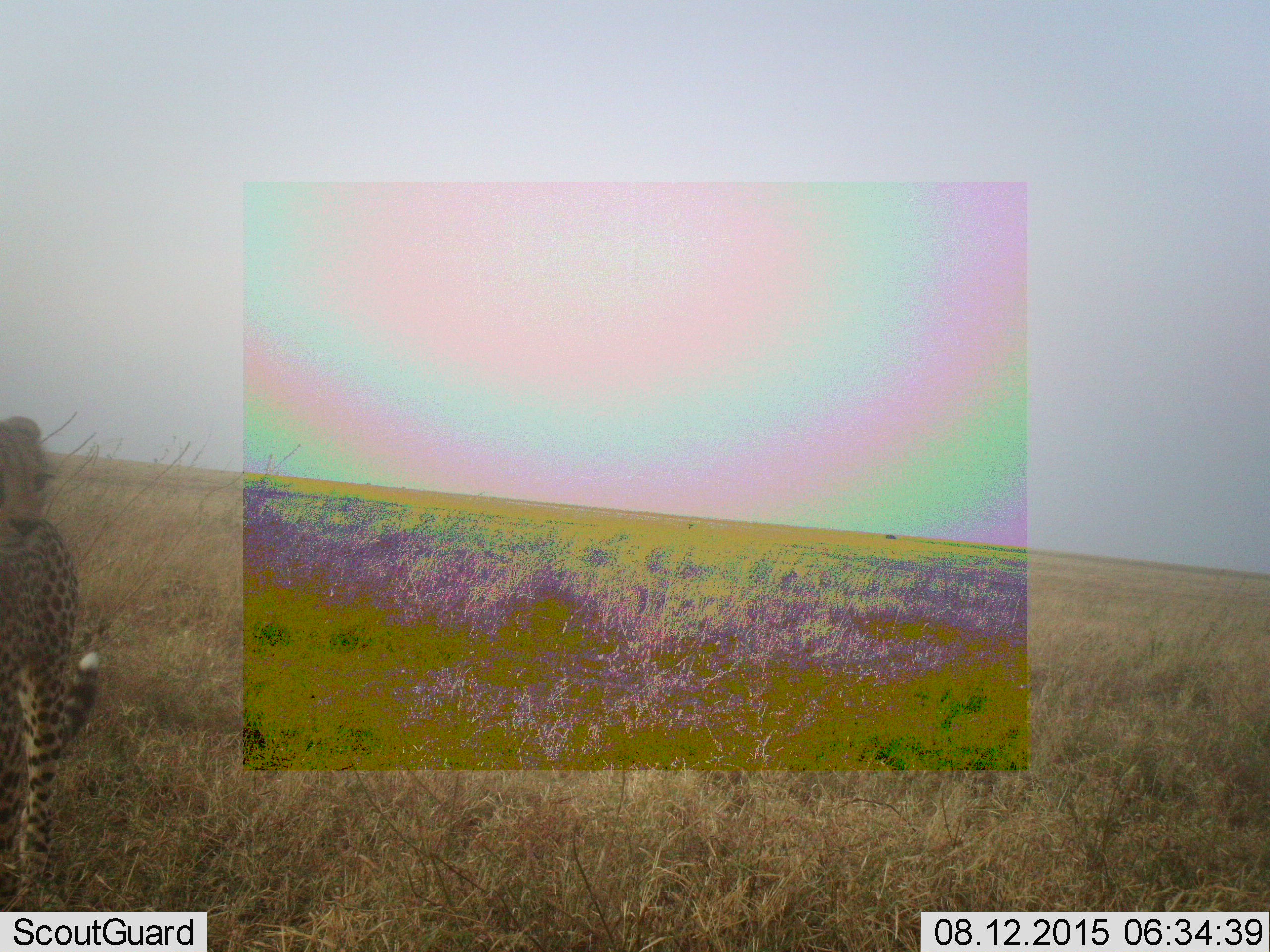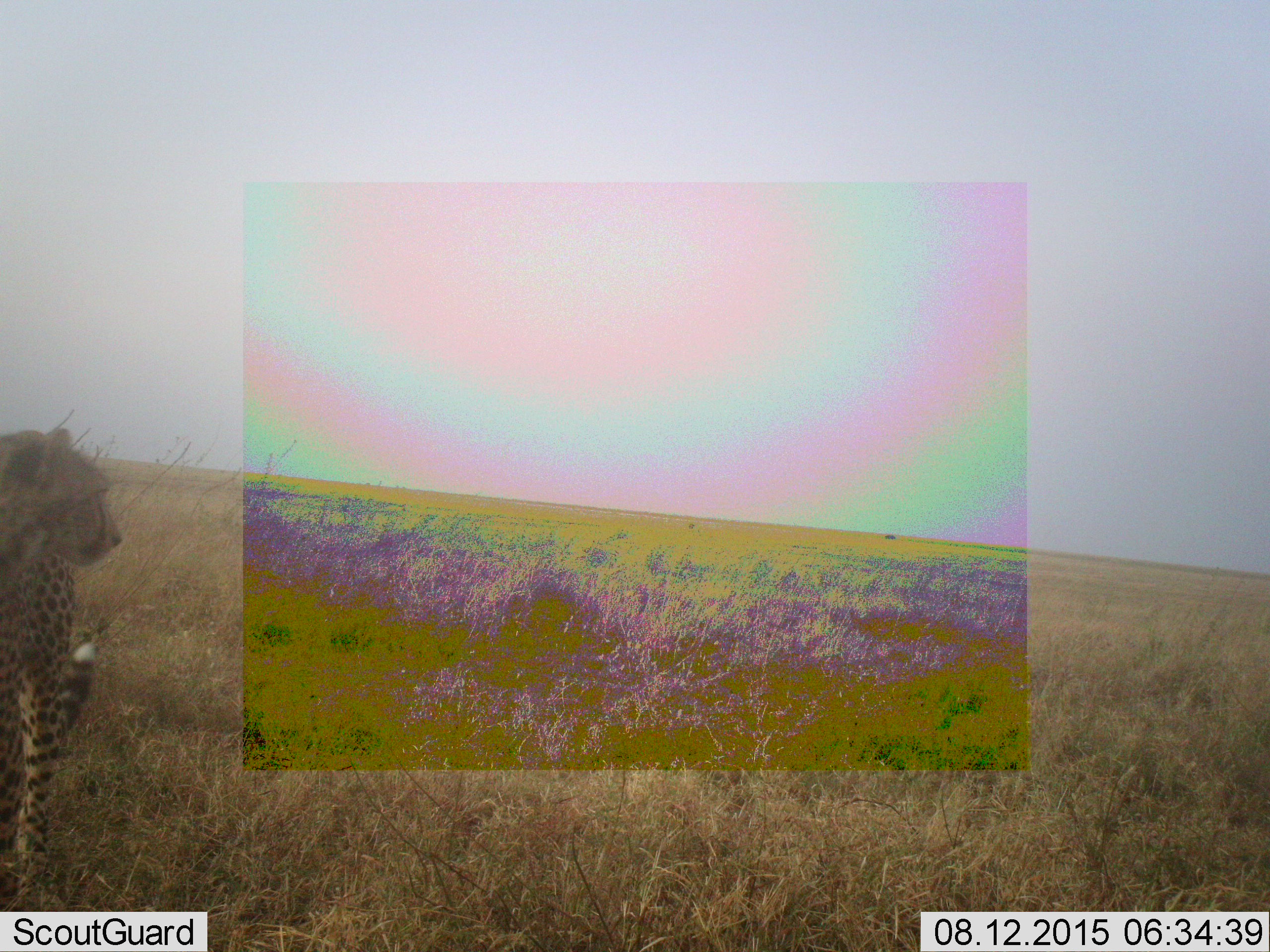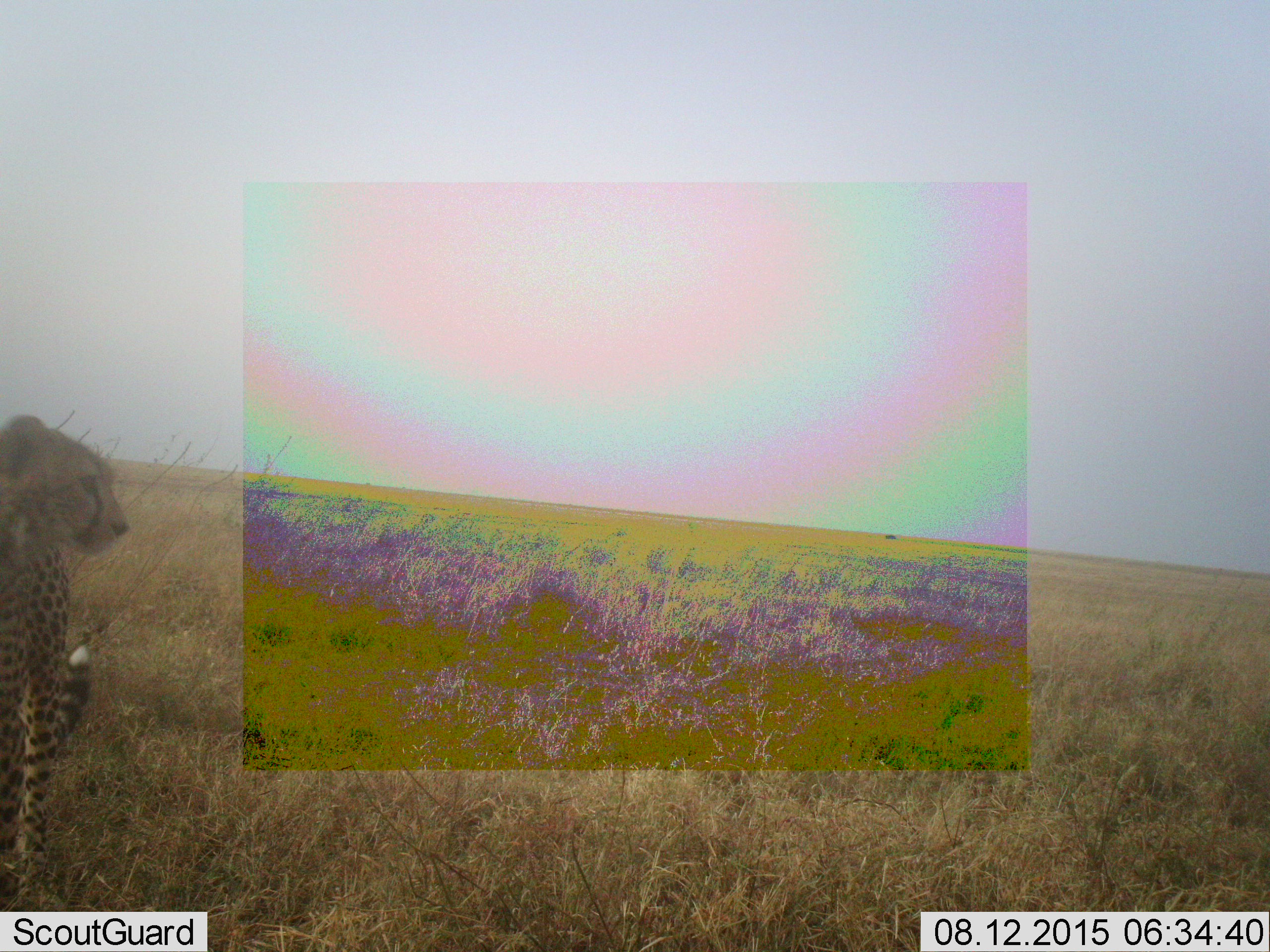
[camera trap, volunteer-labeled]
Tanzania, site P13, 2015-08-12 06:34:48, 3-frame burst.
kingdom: Animalia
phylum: Chordata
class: Mammalia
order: Carnivora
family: Felidae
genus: Acinonyx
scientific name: Acinonyx jubatus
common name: cheetah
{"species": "cheetah (Acinonyx jubatus)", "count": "1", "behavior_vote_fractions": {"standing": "90%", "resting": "0%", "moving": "20%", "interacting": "0%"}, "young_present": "10%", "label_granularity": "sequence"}